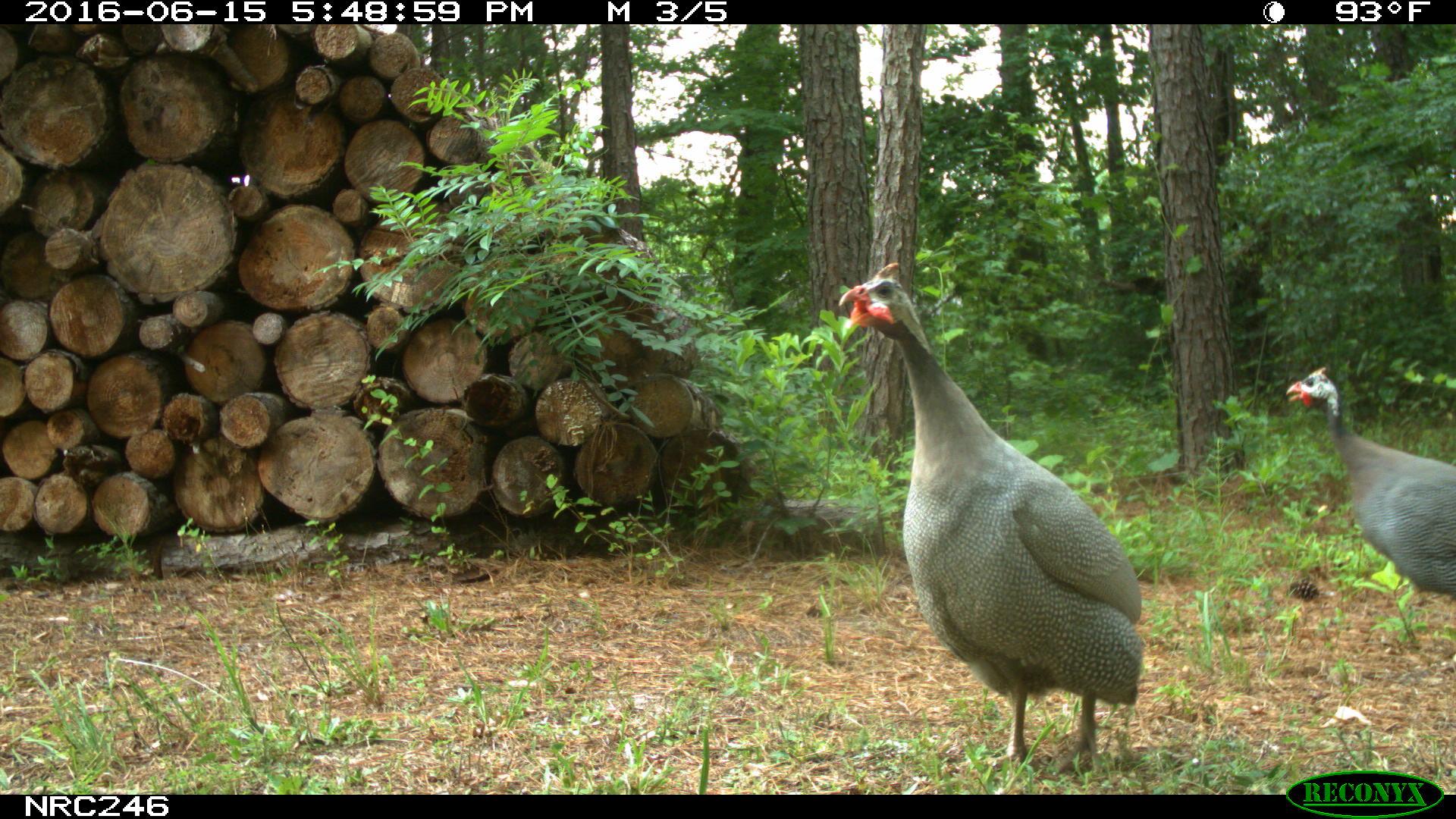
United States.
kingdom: Animalia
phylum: Chordata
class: Aves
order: Galliformes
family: Phasianidae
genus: Meleagris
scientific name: Meleagris gallopavo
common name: wild turkey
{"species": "Wild Turkey (Meleagris gallopavo)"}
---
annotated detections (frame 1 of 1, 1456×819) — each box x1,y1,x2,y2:
Wild Turkey: 838,256,1170,760; 1276,350,1456,603